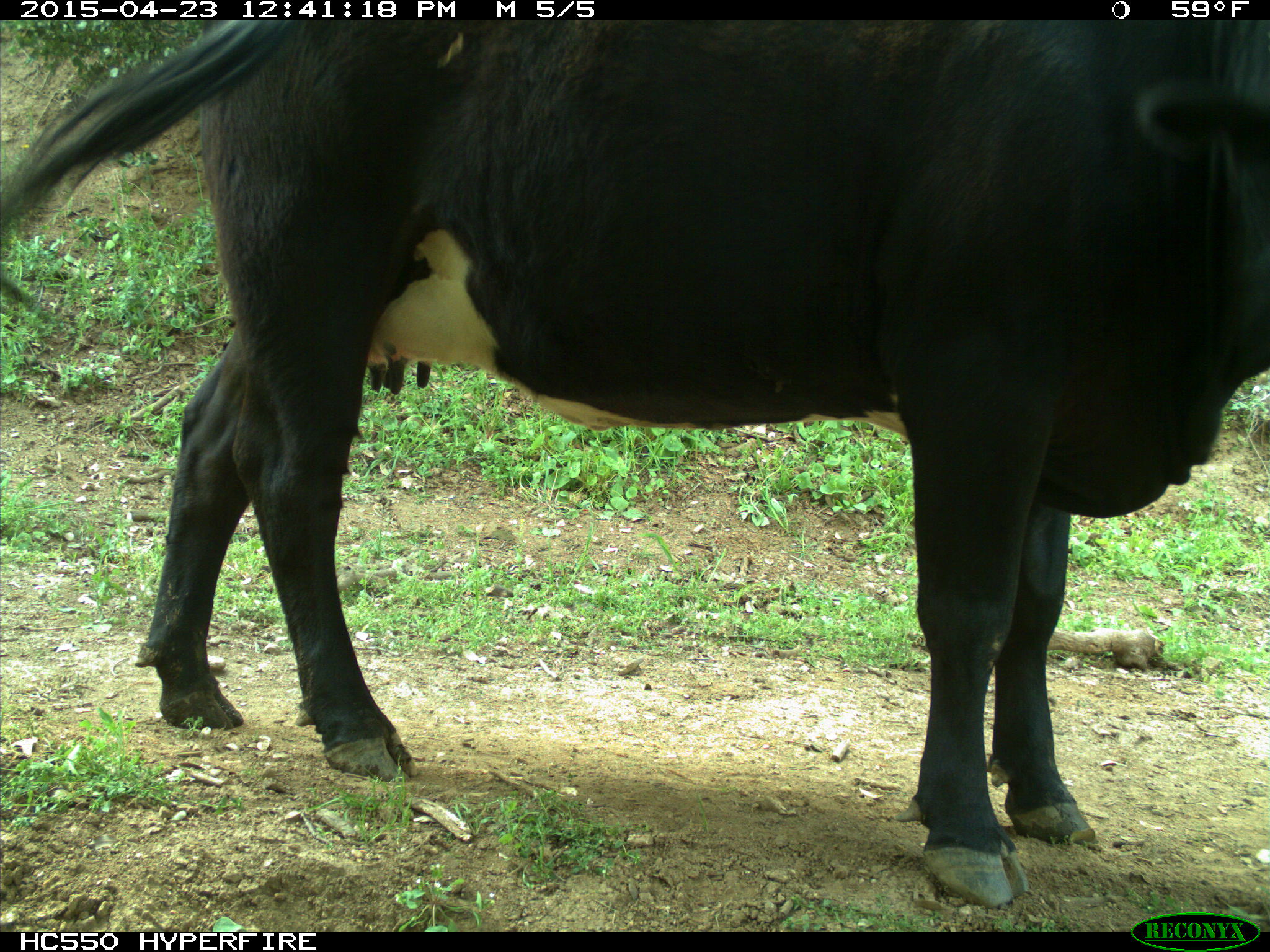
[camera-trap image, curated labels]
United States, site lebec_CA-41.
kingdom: Animalia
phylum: Chordata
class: Mammalia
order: Artiodactyla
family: Bovidae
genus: Bos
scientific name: Bos taurus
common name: domestic cow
Bos taurus (domestic cow).